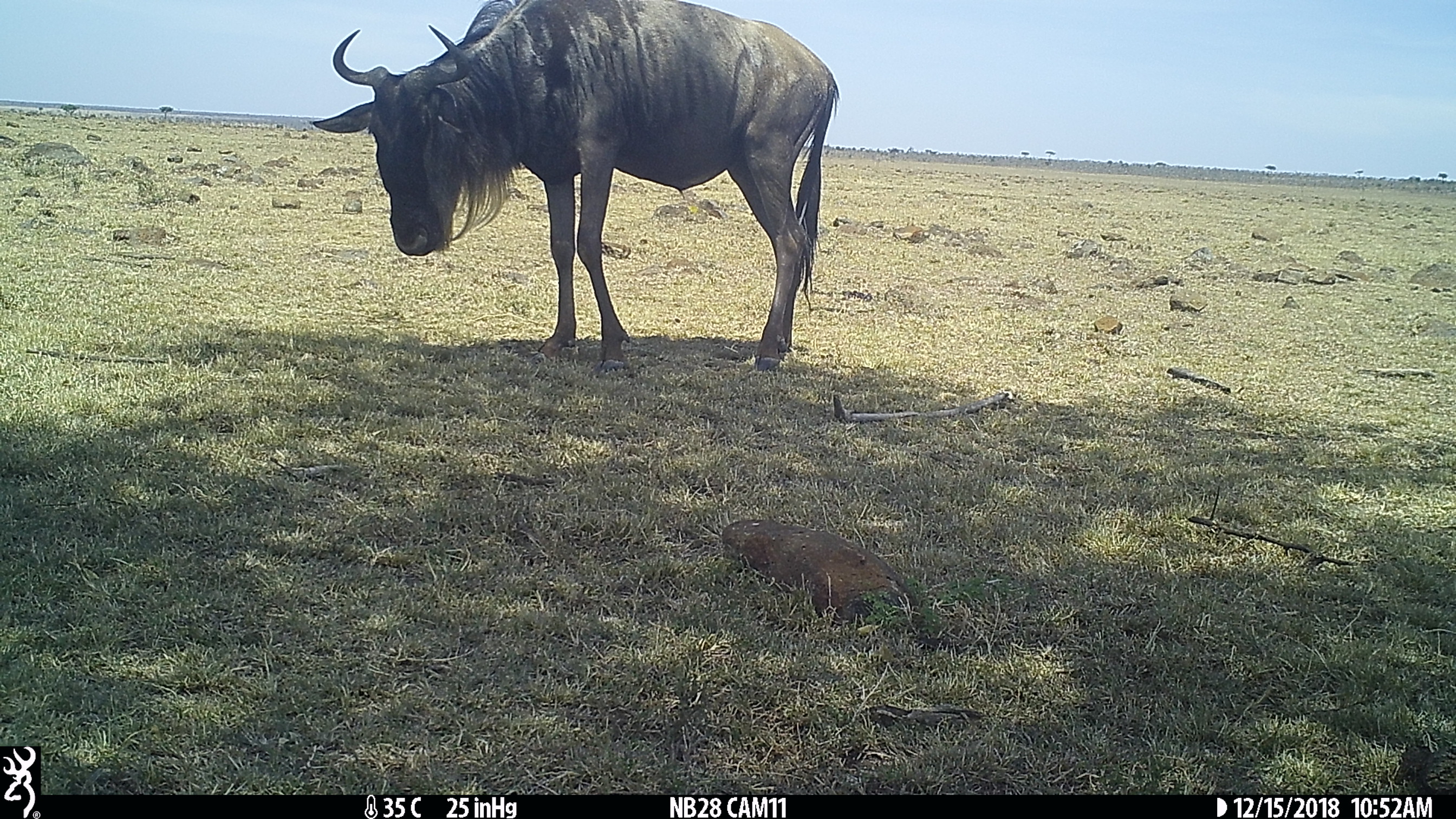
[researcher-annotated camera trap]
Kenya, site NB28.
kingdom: Animalia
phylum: Chordata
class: Mammalia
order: Artiodactyla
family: Bovidae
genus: Connochaetes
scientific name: Connochaetes taurinus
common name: blue wildebeest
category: wildebeest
Wildebeest (blue wildebeest) (Connochaetes taurinus).